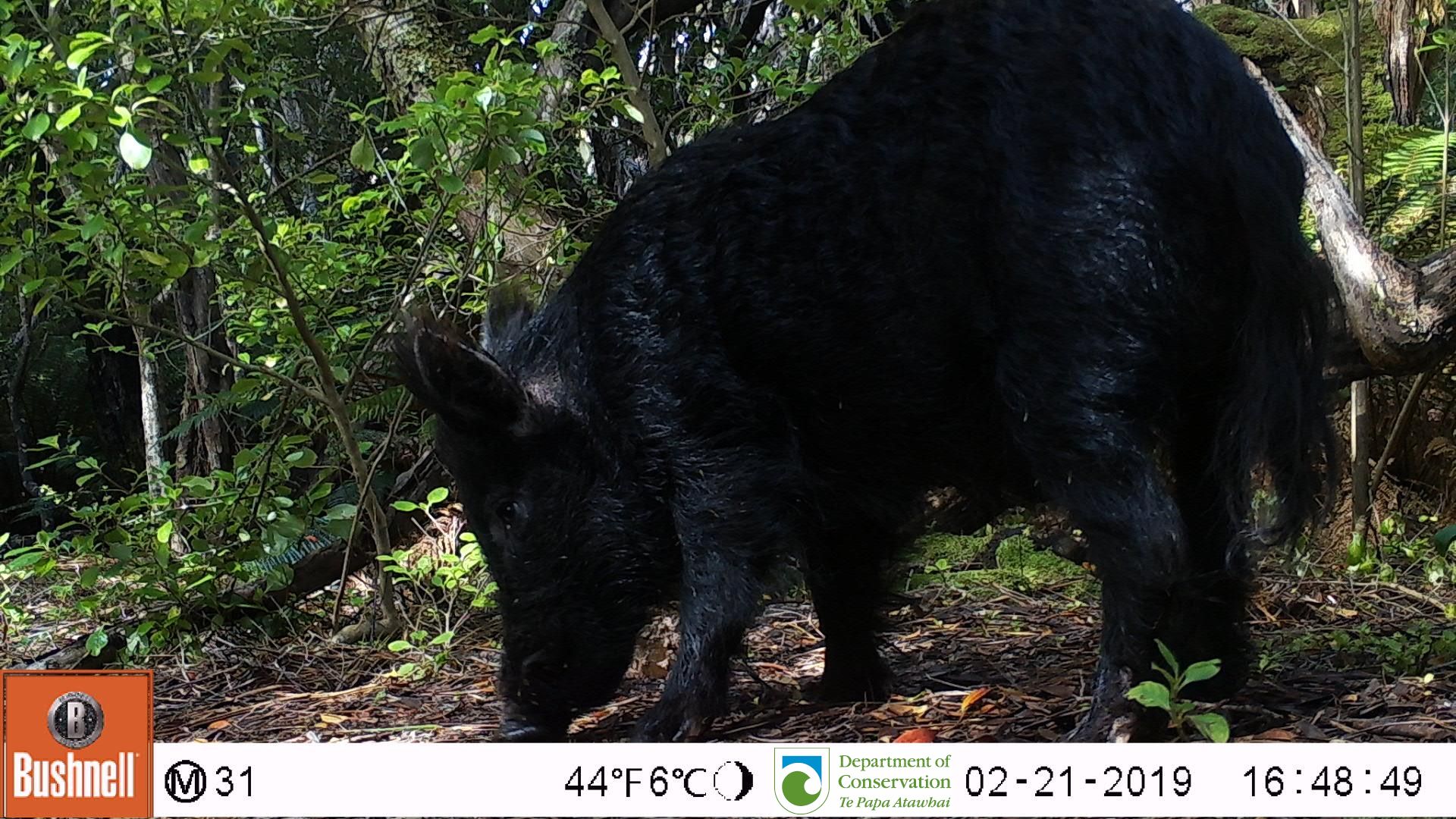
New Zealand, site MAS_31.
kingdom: Animalia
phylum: Chordata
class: Mammalia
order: Artiodactyla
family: Suidae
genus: Sus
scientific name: Sus scrofa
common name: pig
Pig (Sus scrofa).